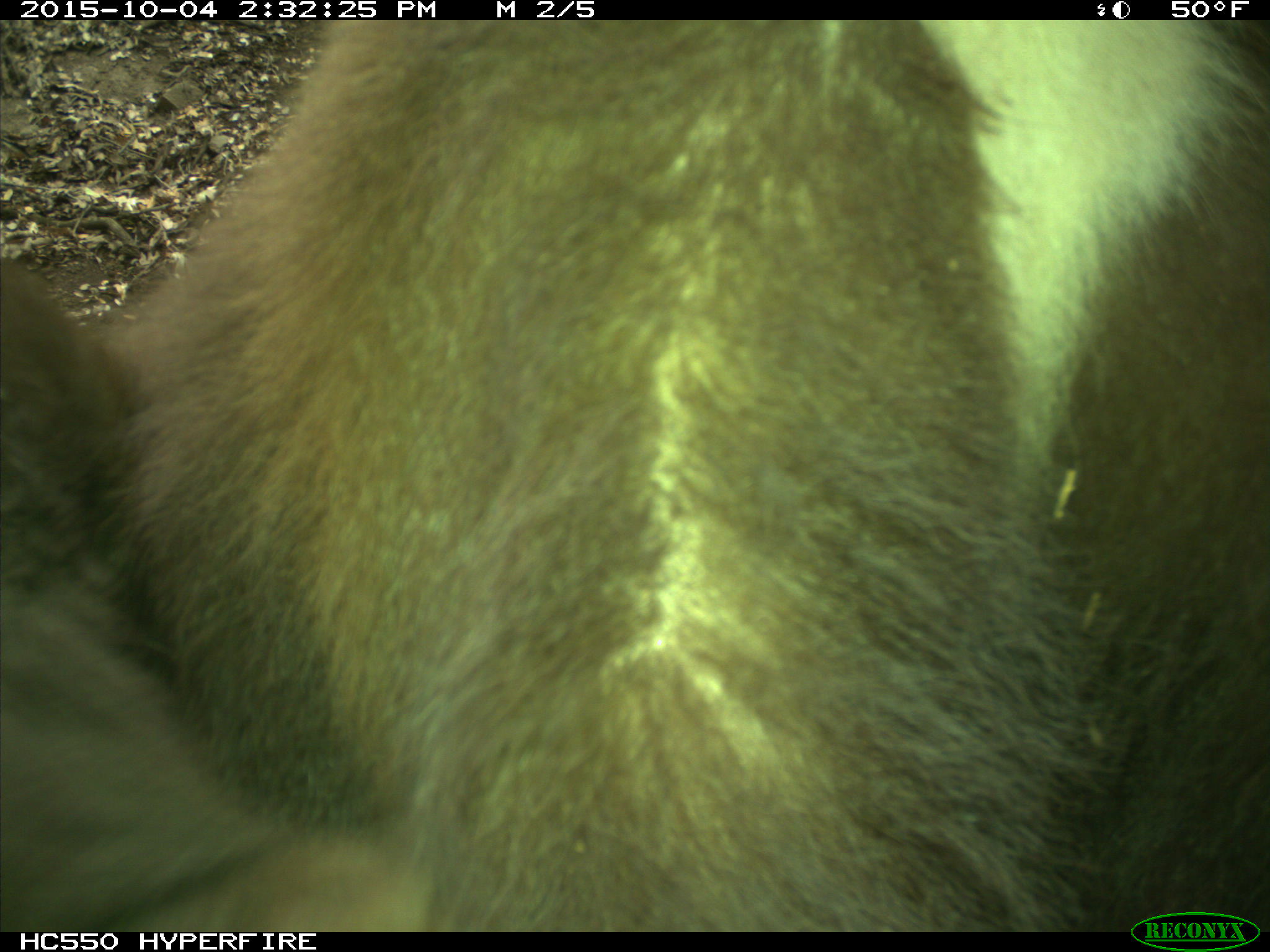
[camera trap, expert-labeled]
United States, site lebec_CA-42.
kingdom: Animalia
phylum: Chordata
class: Mammalia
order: Carnivora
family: Ursidae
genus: Ursus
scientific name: Ursus americanus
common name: american black bear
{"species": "Ursus americanus (american black bear)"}